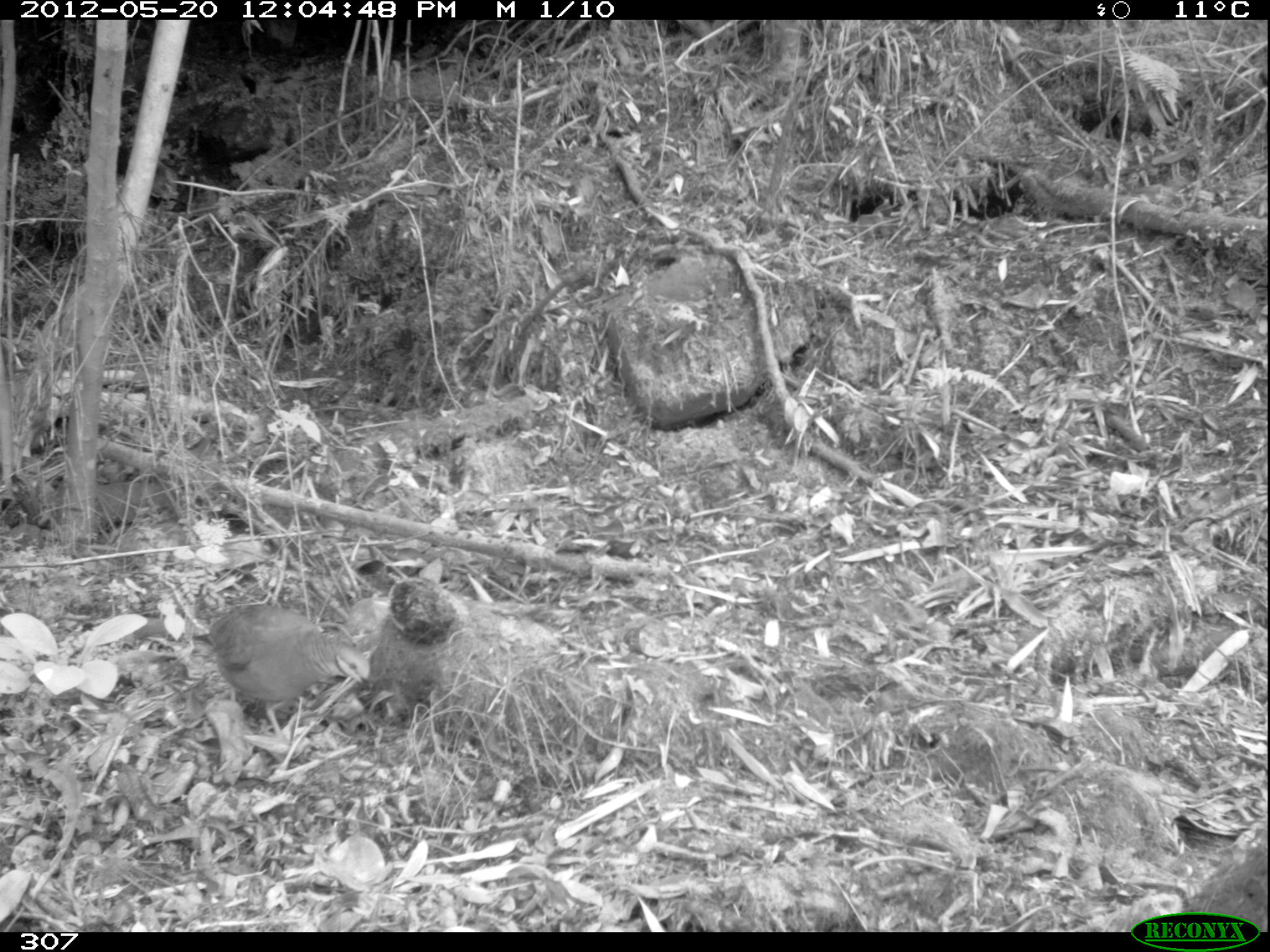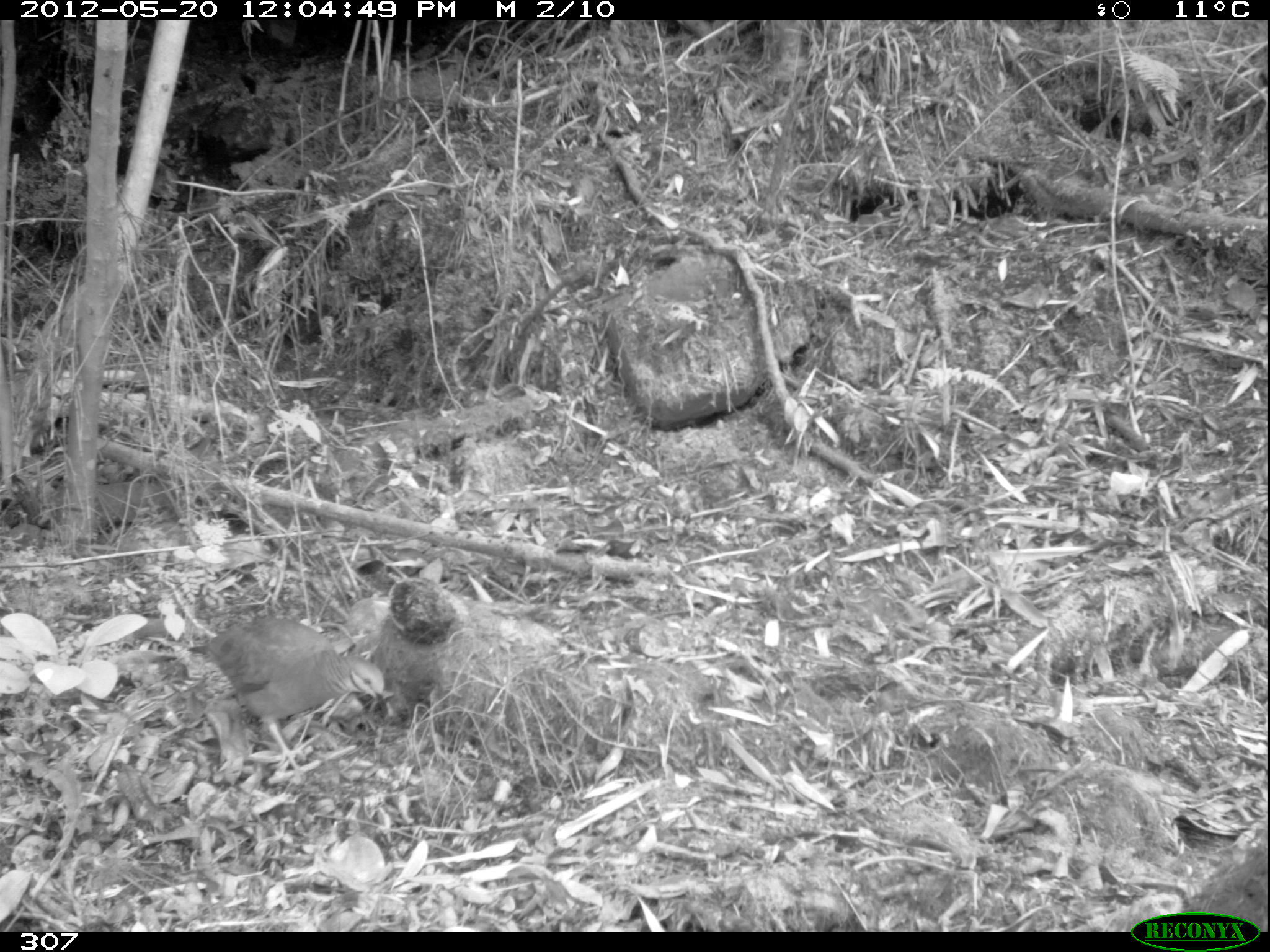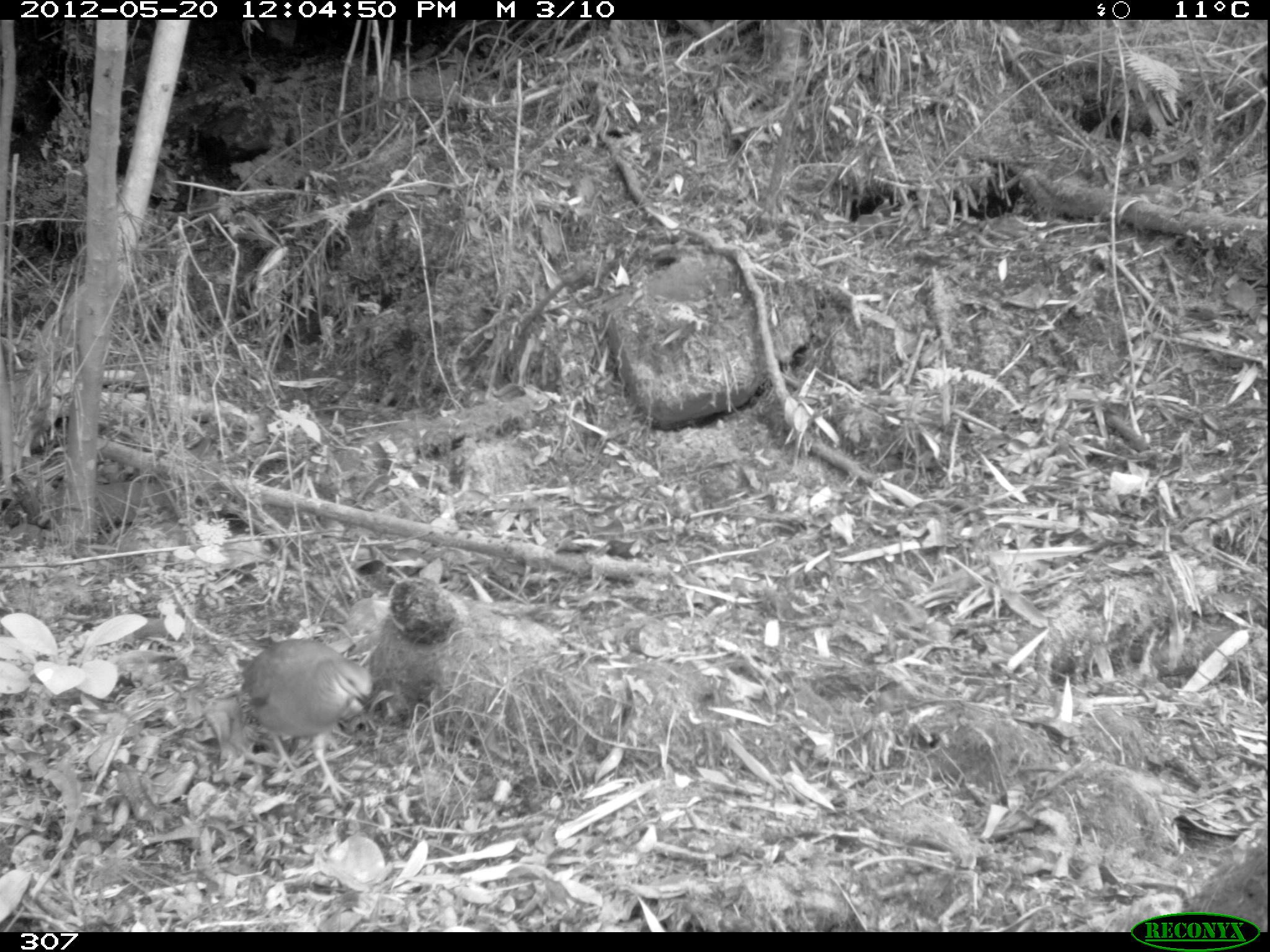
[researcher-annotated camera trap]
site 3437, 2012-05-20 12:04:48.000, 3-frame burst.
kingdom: Animalia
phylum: Chordata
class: Aves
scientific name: Aves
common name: bird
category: unknown bird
Unknown bird (bird) (Aves).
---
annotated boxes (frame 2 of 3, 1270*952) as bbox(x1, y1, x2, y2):
unknown bird: bbox(187, 616, 386, 773)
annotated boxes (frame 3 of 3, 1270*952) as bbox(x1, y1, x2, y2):
unknown bird: bbox(240, 639, 371, 804)